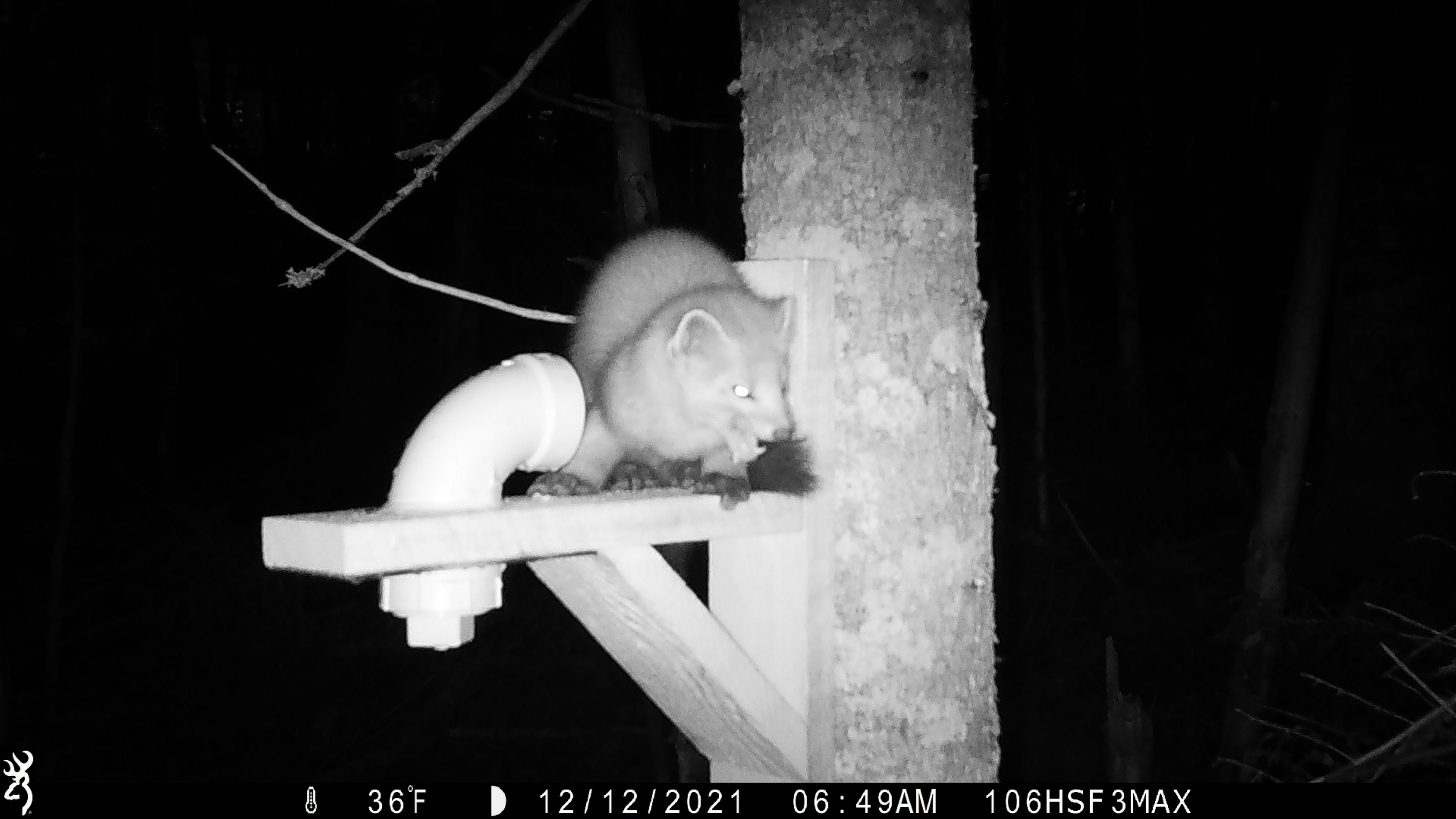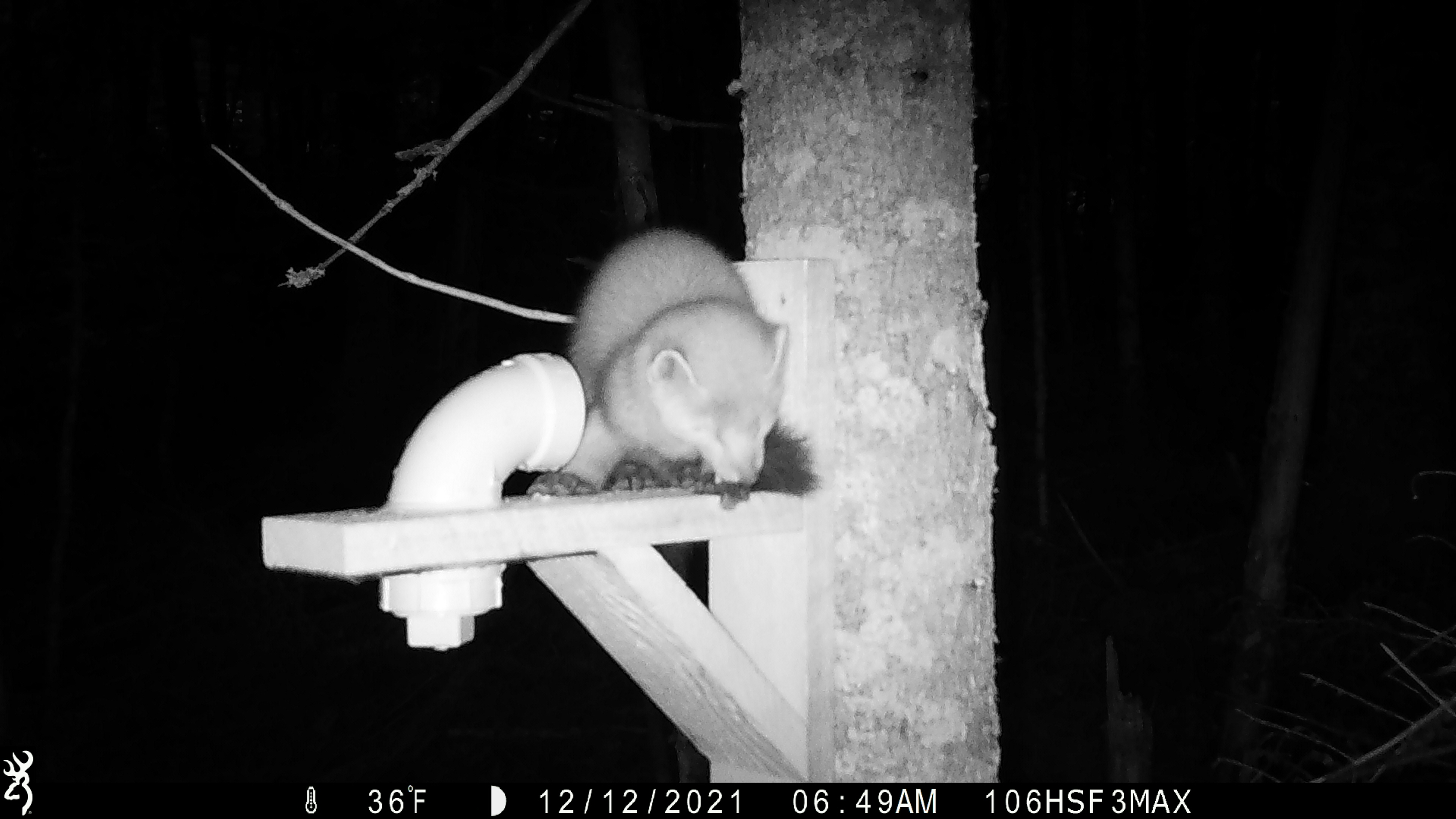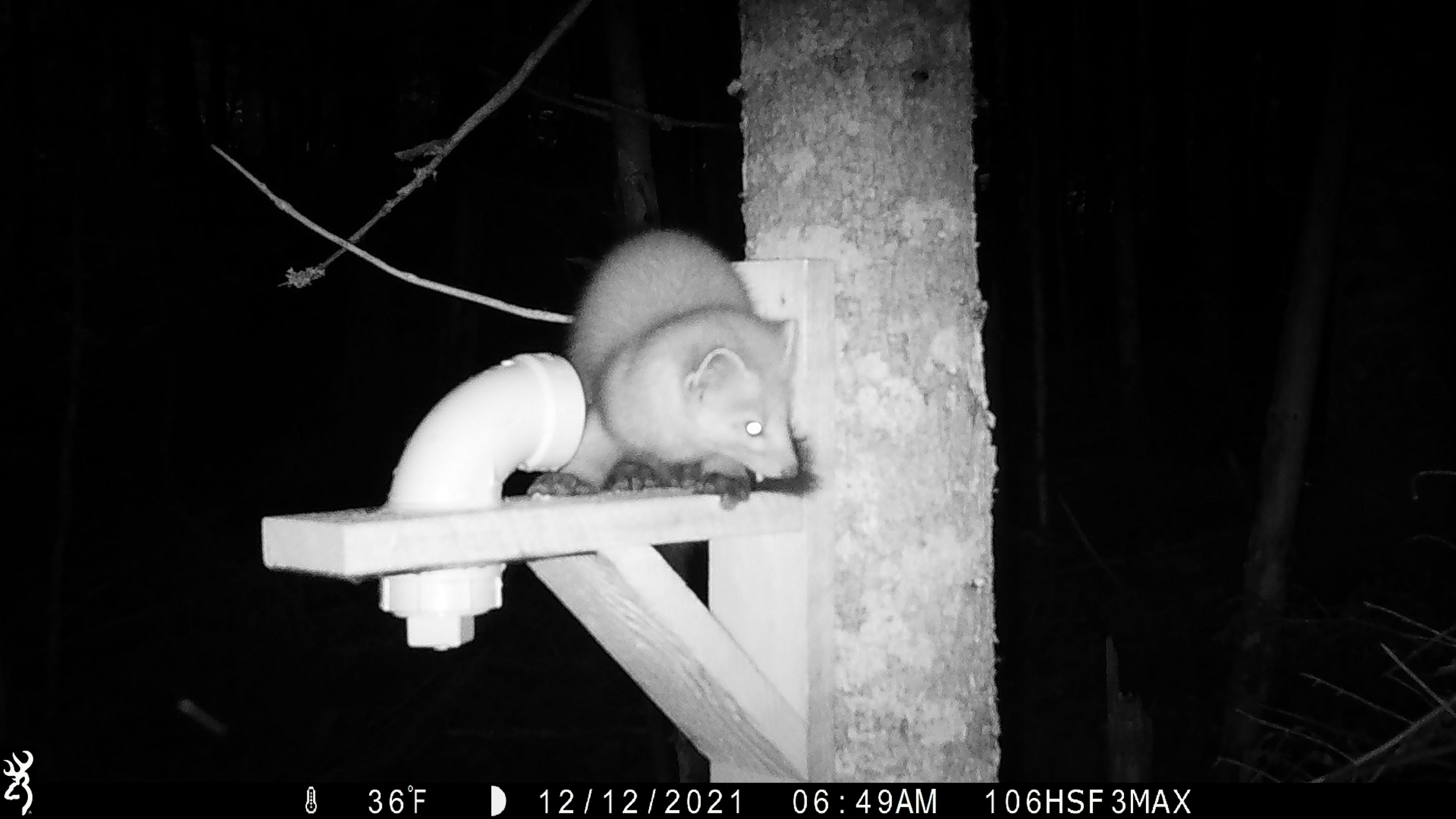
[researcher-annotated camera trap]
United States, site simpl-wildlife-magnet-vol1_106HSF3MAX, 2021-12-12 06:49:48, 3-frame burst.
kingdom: Animalia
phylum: Chordata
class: Mammalia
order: Carnivora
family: Mustelidae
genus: Martes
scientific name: Martes americana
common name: american marten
American marten (Martes americana).